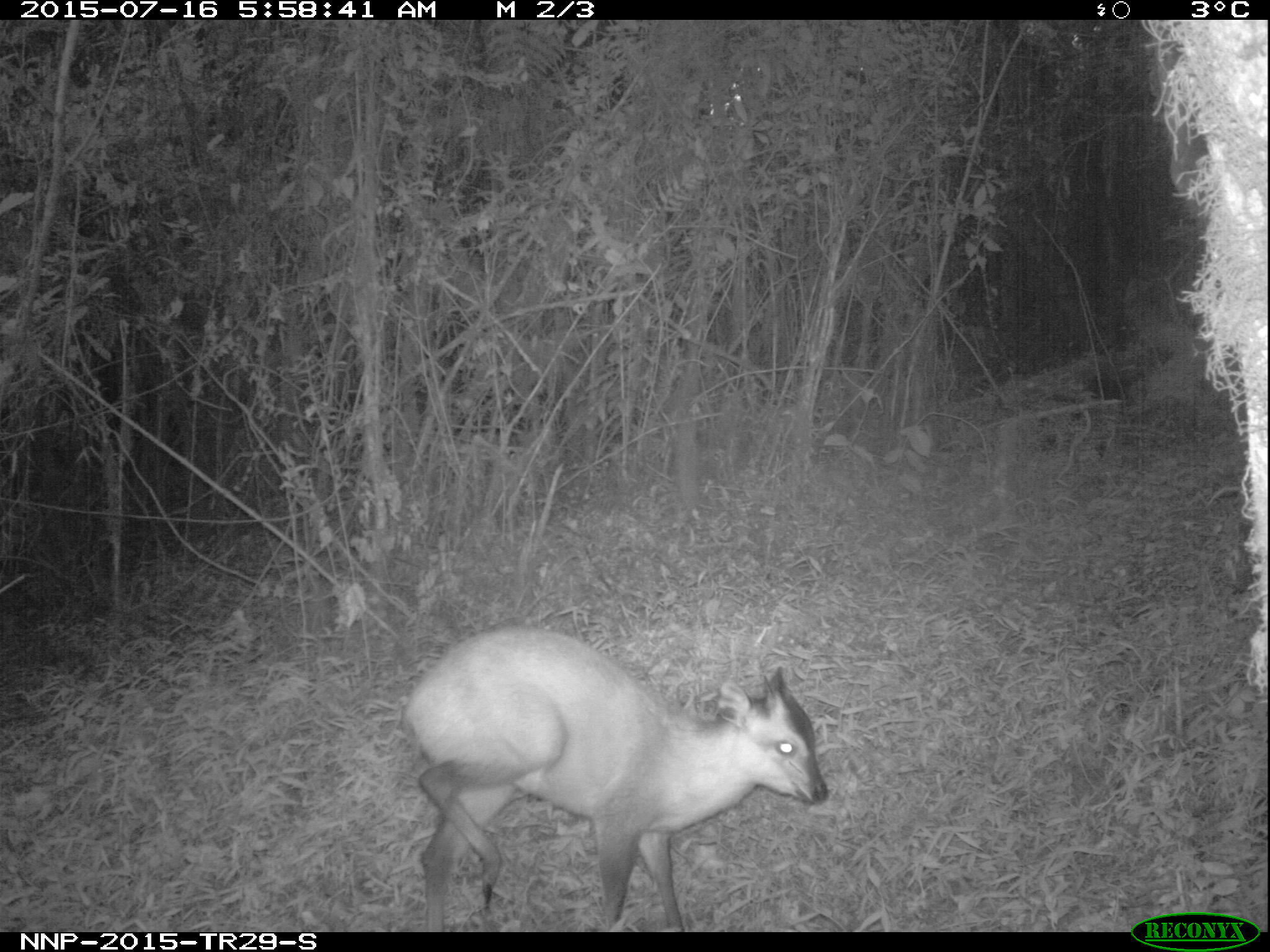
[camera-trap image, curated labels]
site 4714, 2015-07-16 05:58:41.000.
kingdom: Animalia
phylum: Chordata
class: Mammalia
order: Artiodactyla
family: Bovidae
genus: Cephalophus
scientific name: Cephalophus nigrifrons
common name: black-fronted duiker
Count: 1.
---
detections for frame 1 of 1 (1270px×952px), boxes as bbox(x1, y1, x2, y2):
cephalophus nigrifrons: bbox(406, 626, 828, 932)